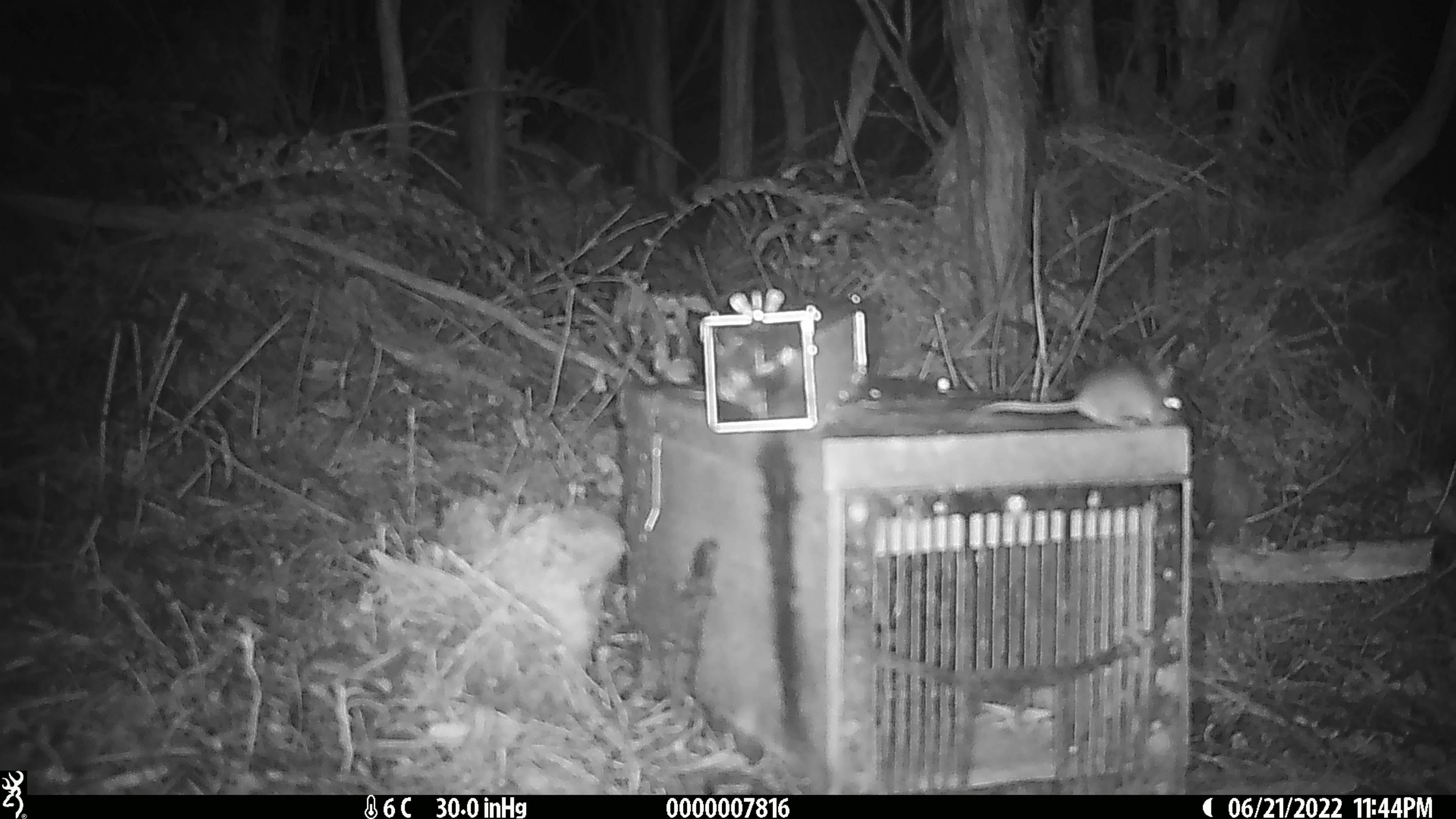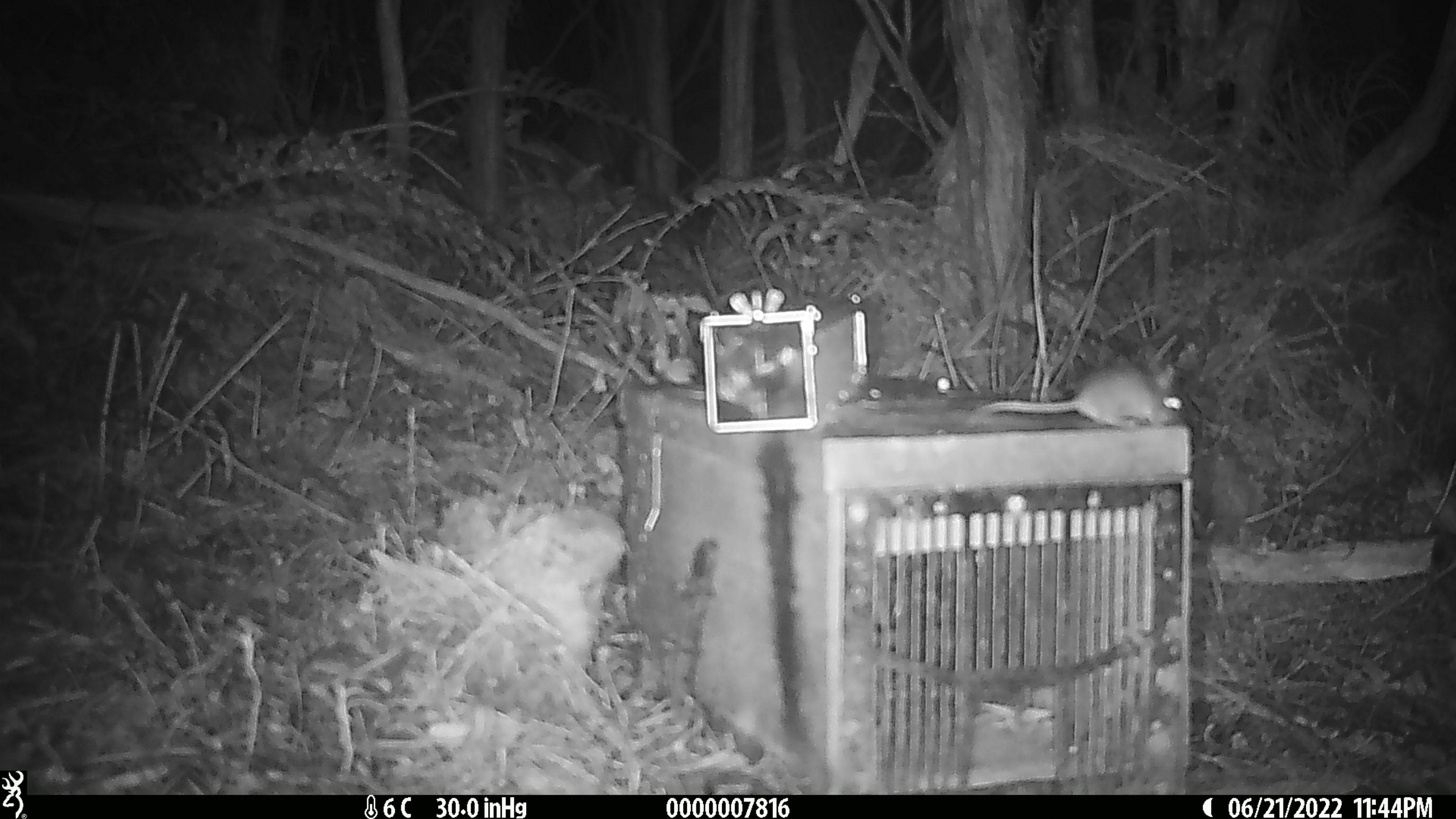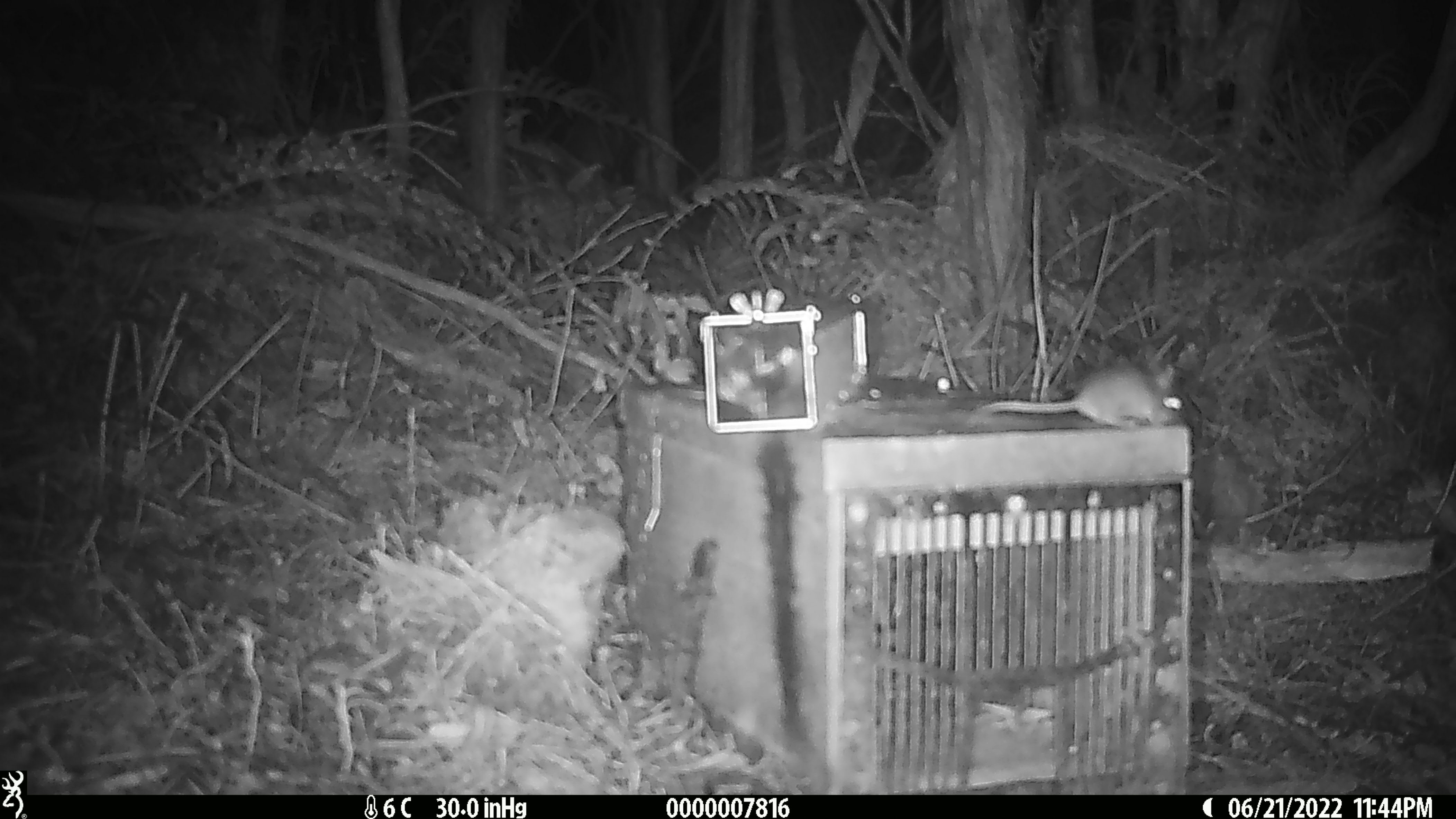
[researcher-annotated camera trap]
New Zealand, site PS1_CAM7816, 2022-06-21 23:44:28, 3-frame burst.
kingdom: Animalia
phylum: Chordata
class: Mammalia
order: Rodentia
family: Muridae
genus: Mus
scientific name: Mus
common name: mouse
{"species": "mouse (Mus)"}